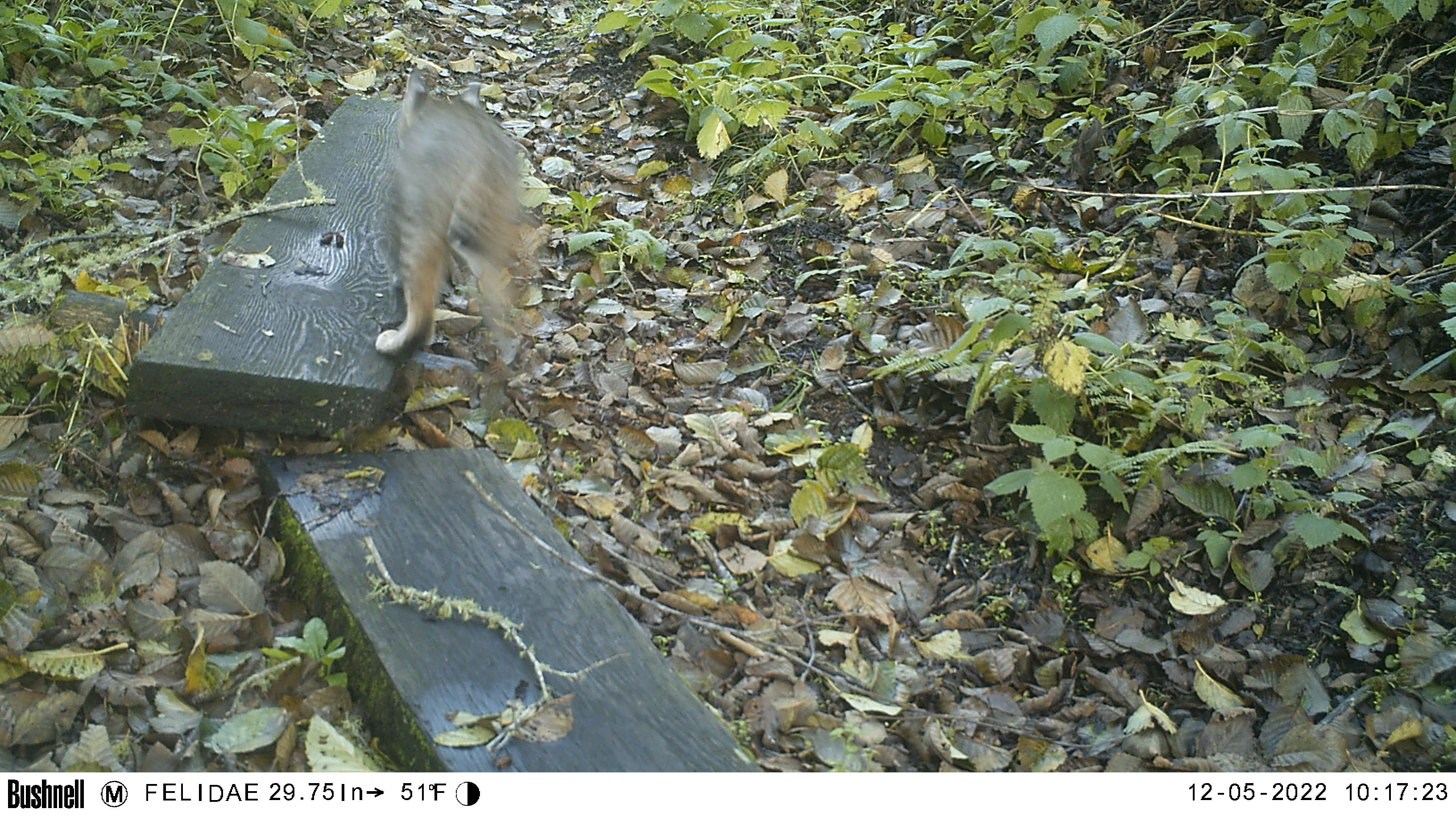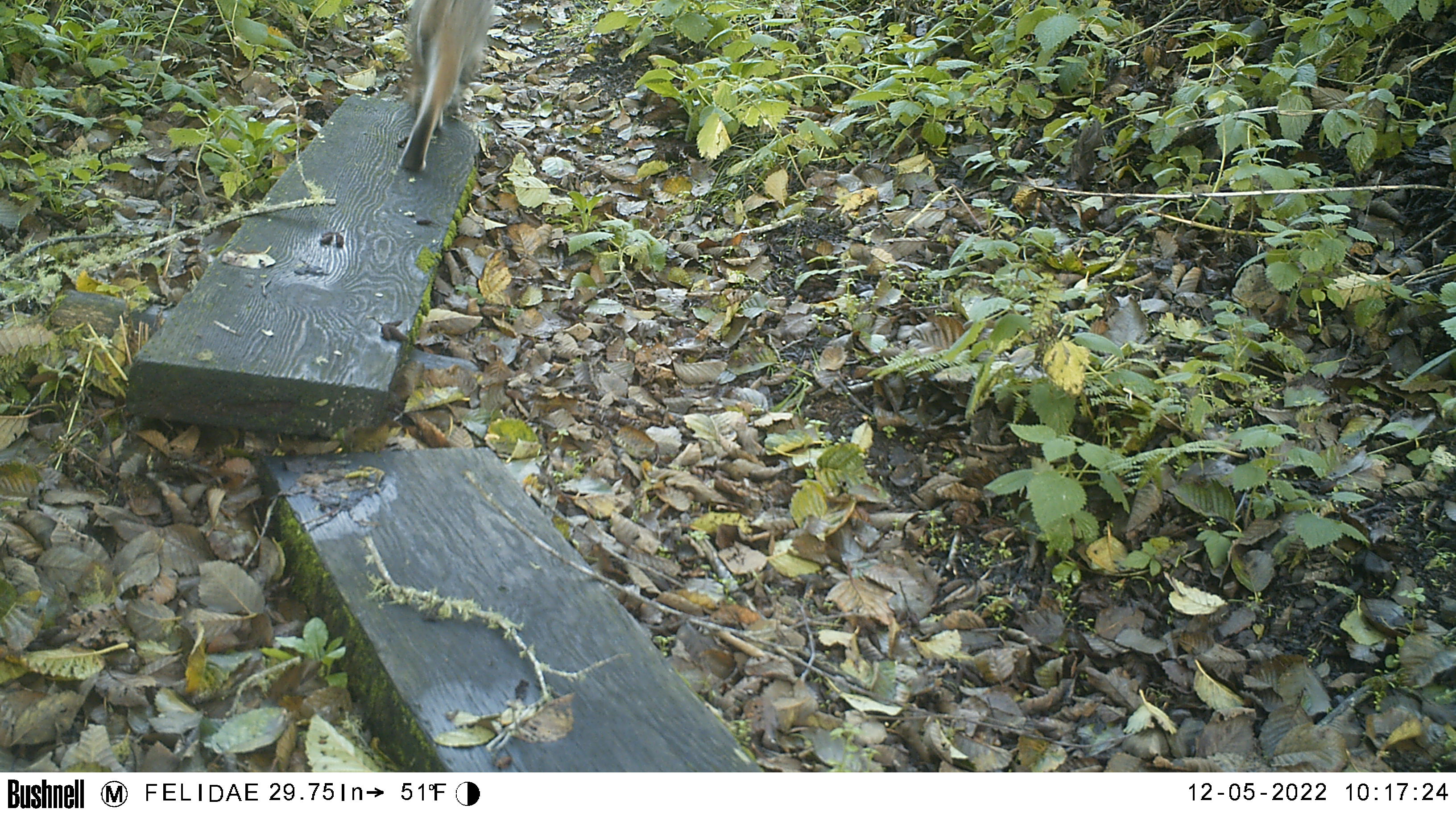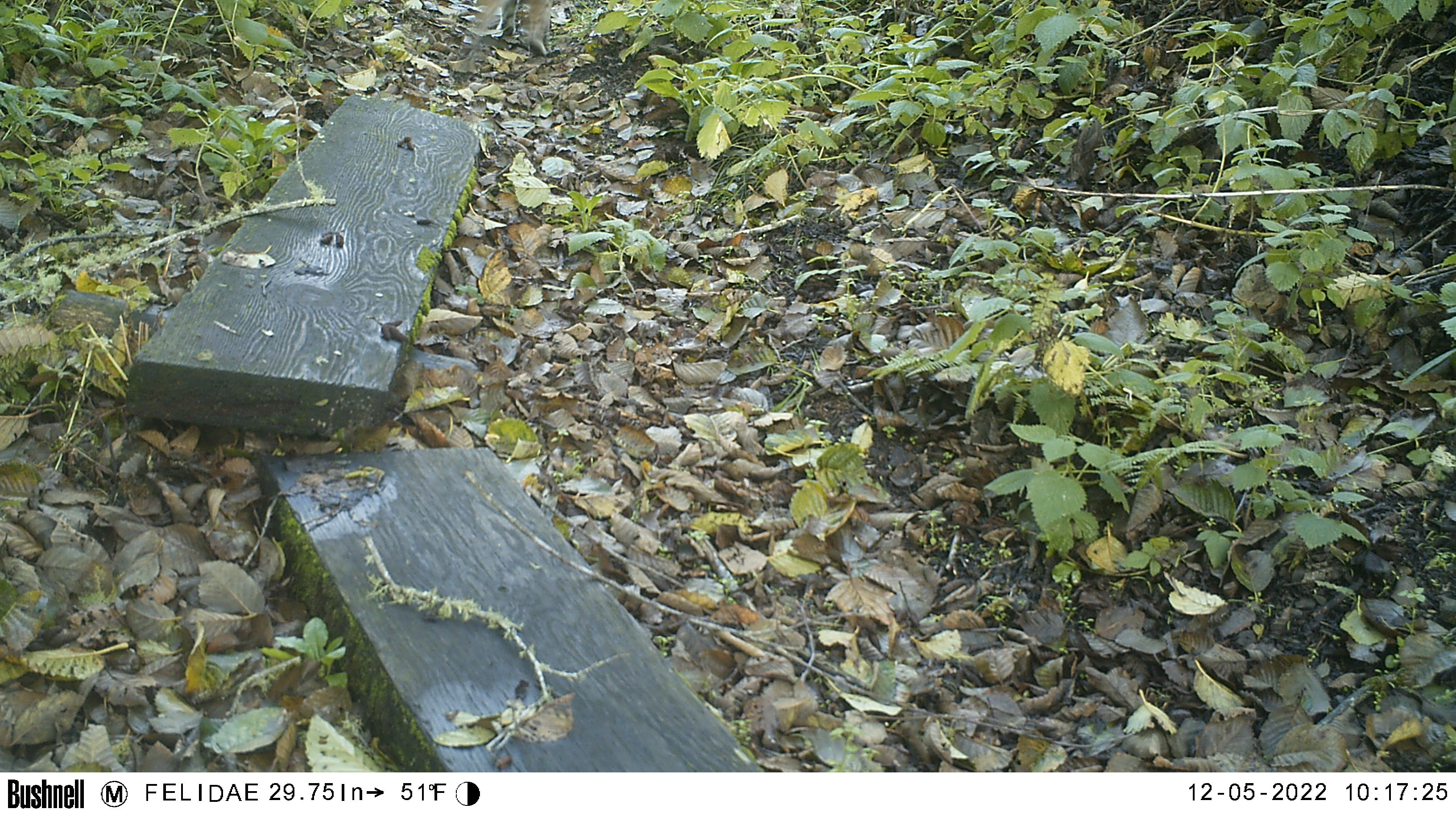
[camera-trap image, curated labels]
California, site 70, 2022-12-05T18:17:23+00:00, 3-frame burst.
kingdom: Animalia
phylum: Chordata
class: Mammalia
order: Carnivora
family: Felidae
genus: Lynx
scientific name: Lynx rufus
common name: bobcat